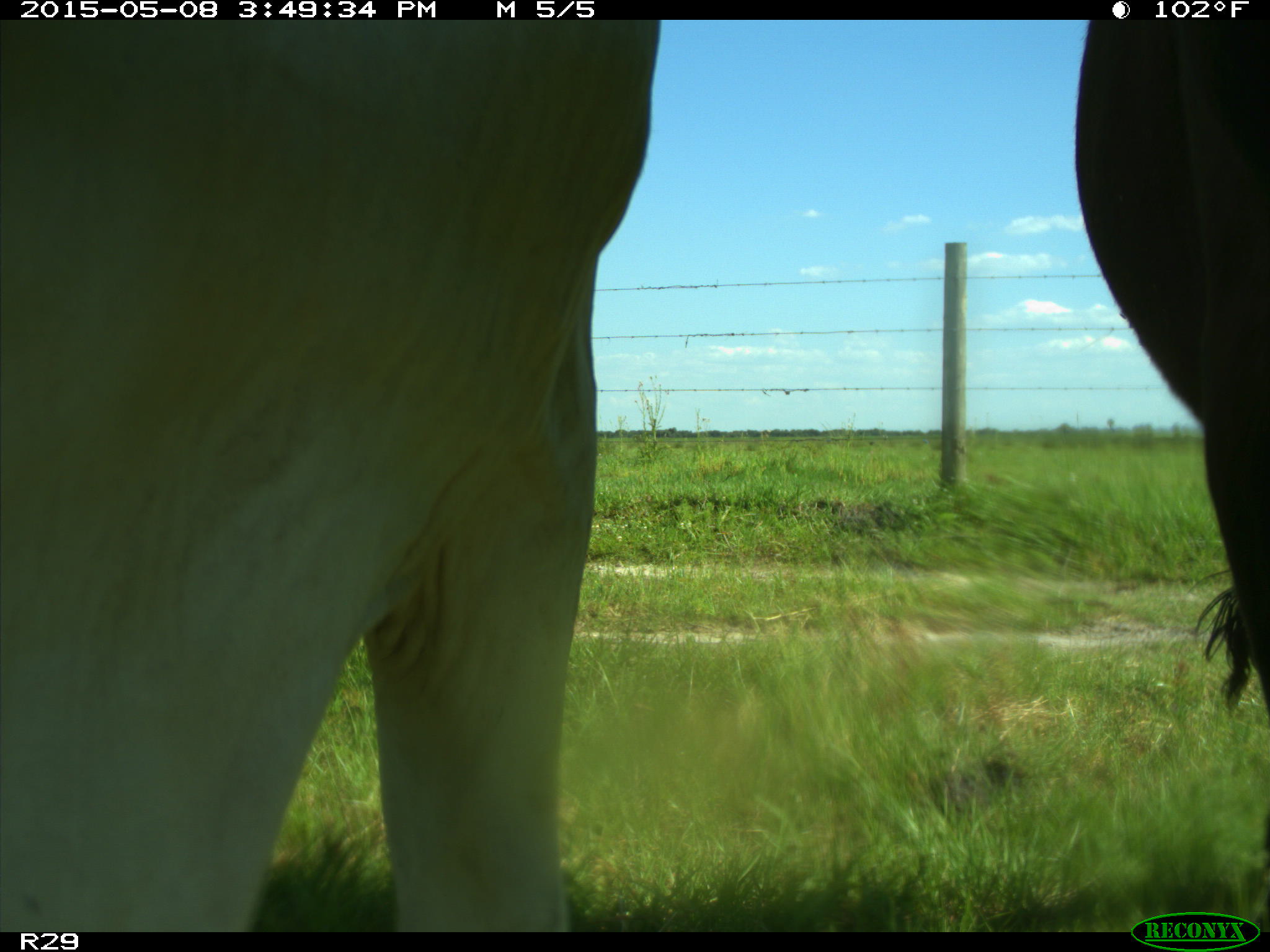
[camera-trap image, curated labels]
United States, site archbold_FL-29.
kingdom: Animalia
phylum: Chordata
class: Mammalia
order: Artiodactyla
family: Bovidae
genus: Bos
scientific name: Bos taurus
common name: domestic cow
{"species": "Bos taurus (domestic cow)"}